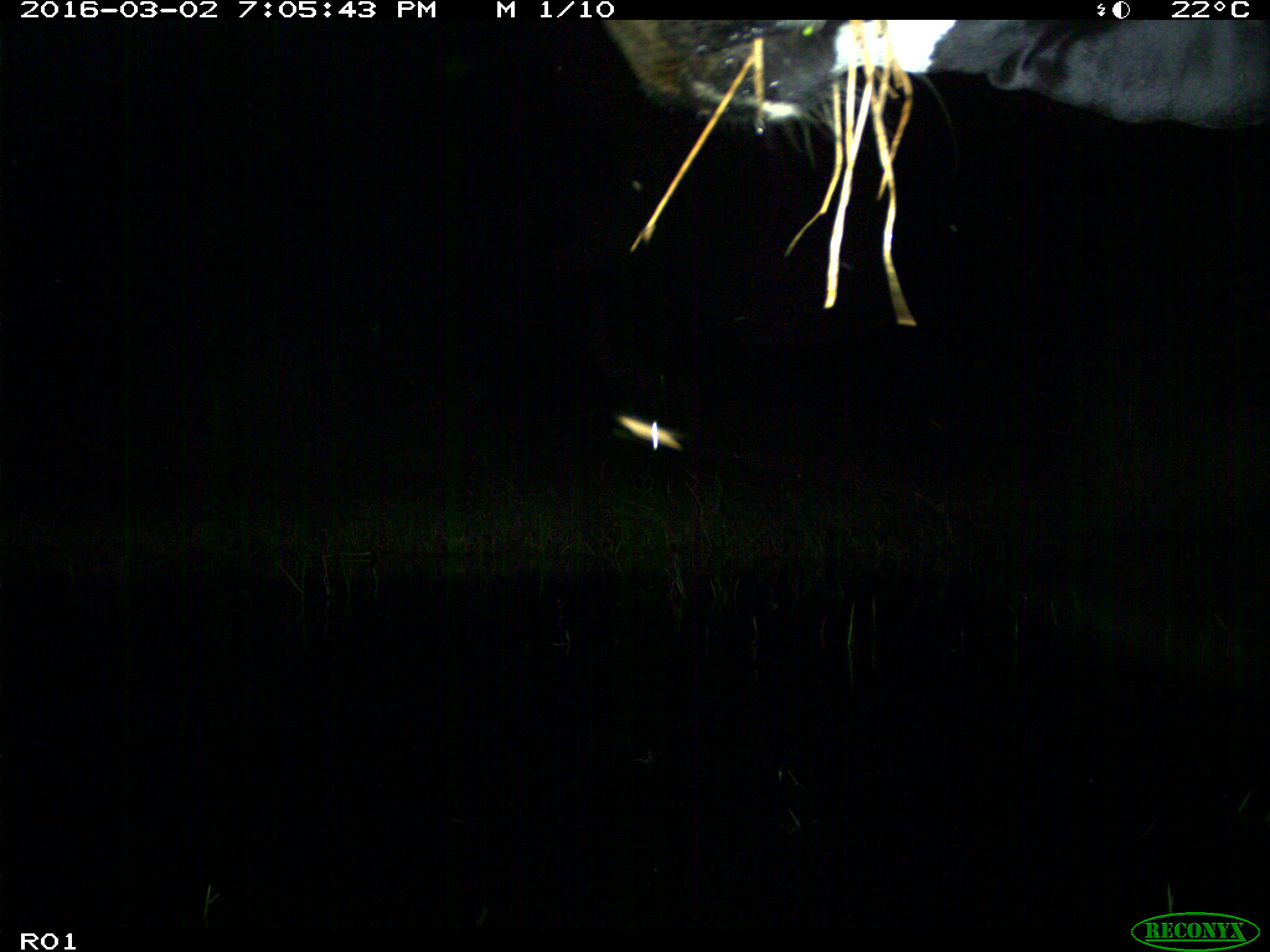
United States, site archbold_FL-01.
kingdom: Animalia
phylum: Chordata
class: Mammalia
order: Artiodactyla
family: Bovidae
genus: Bos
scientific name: Bos taurus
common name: domestic cow